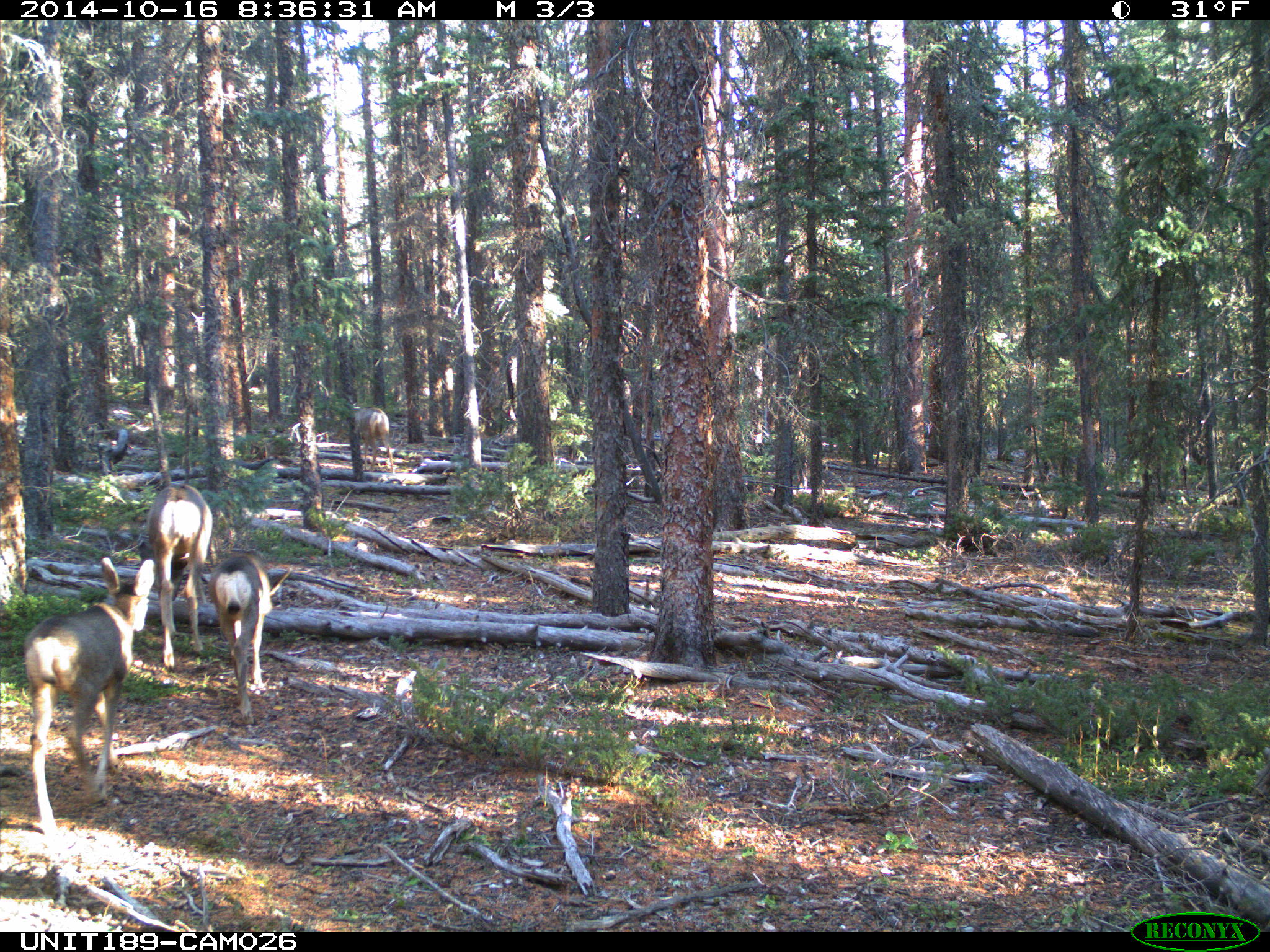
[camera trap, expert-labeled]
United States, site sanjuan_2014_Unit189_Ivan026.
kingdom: Animalia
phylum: Chordata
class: Mammalia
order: Artiodactyla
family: Cervidae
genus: Odocoileus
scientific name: Odocoileus hemionus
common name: mule deer